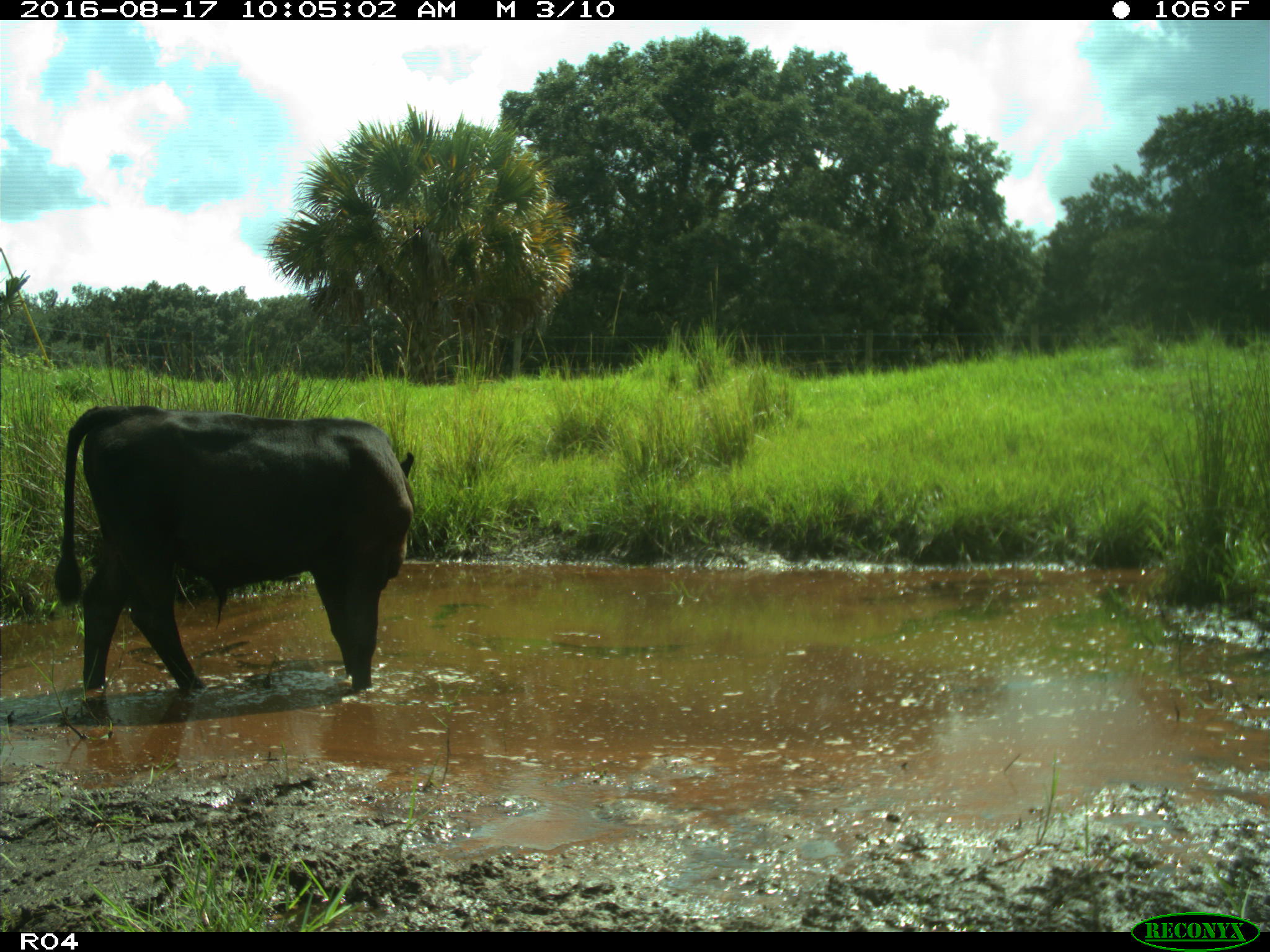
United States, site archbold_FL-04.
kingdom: Animalia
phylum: Chordata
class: Mammalia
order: Artiodactyla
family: Bovidae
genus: Bos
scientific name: Bos taurus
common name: domestic cow